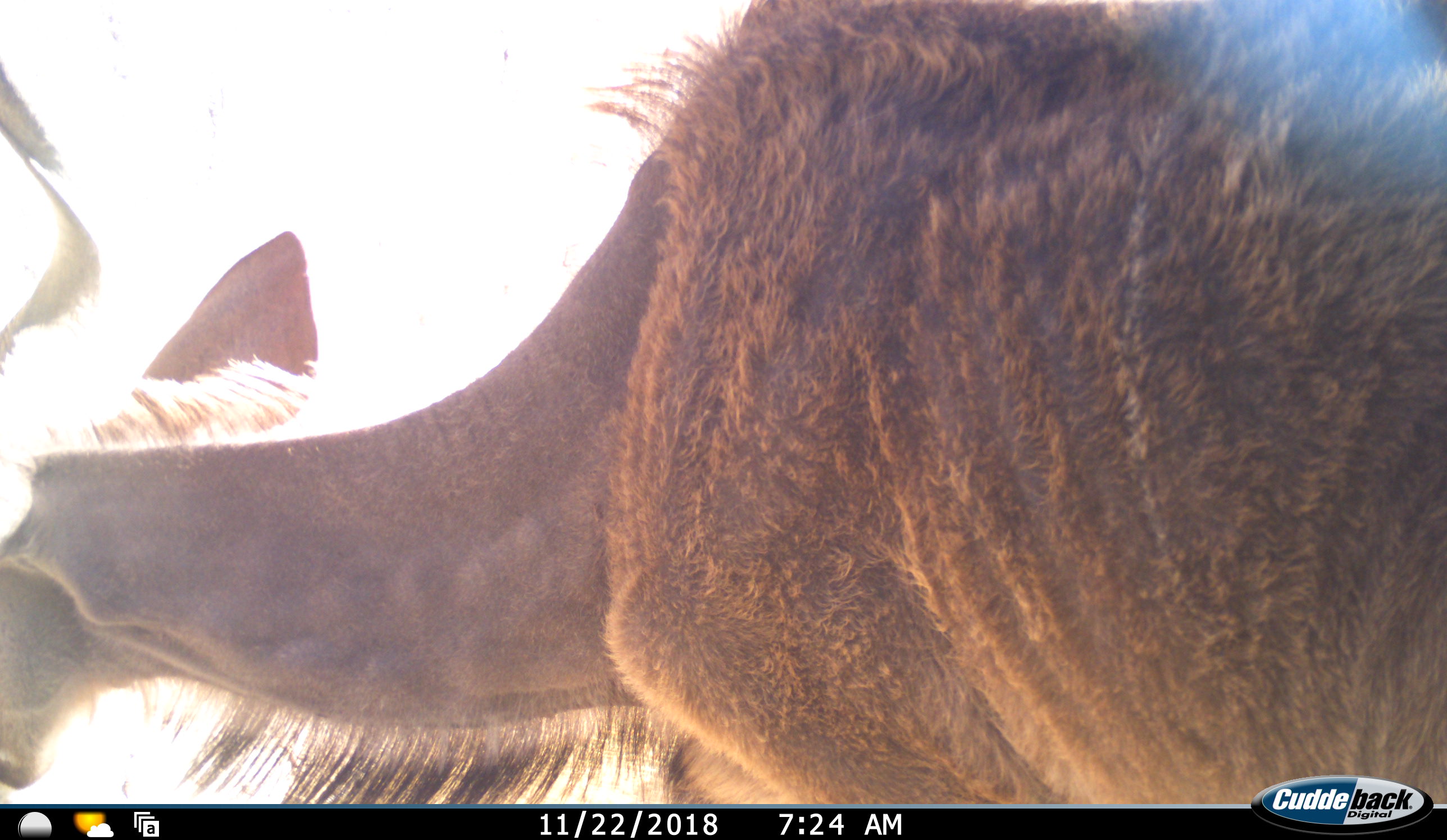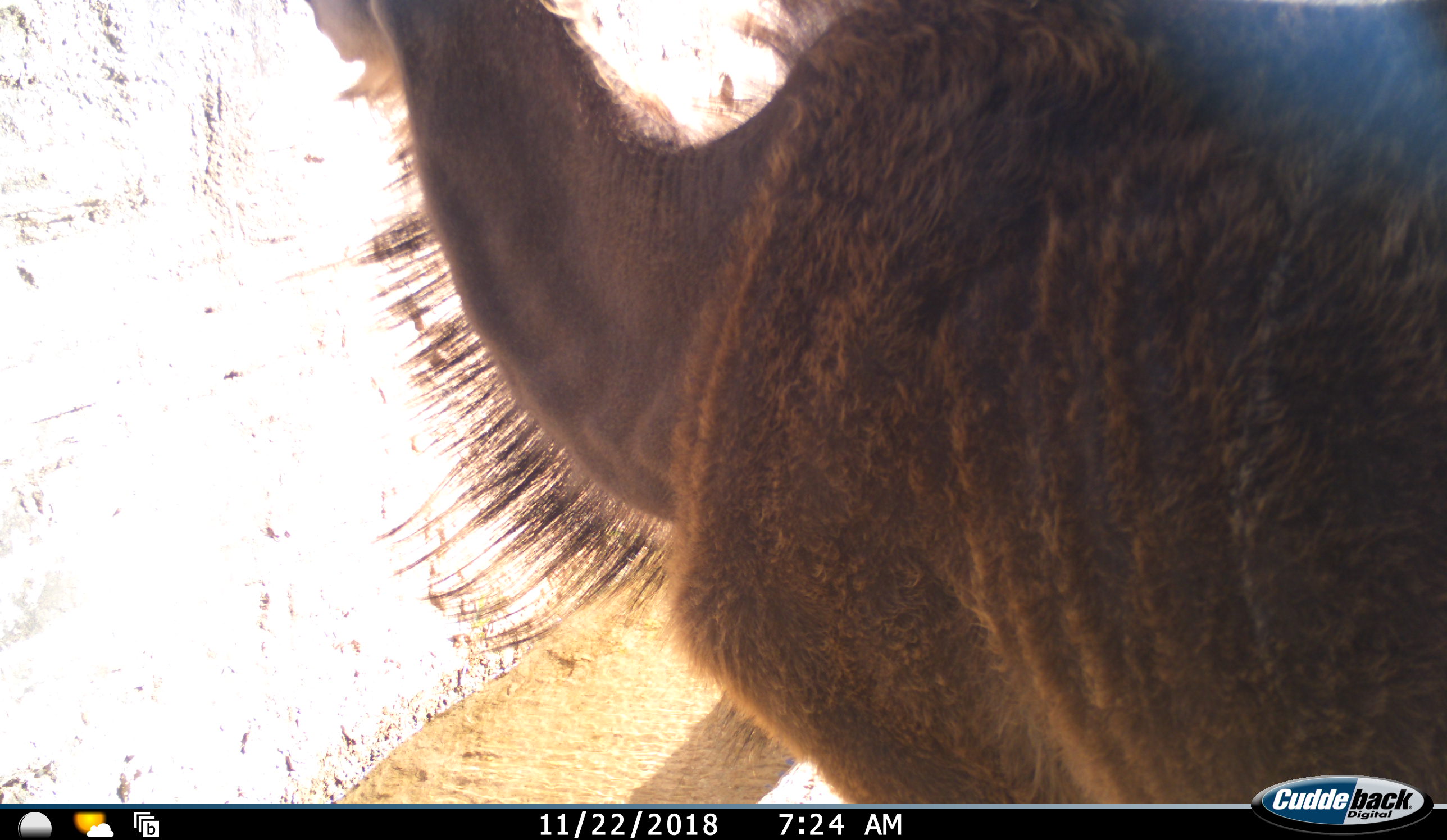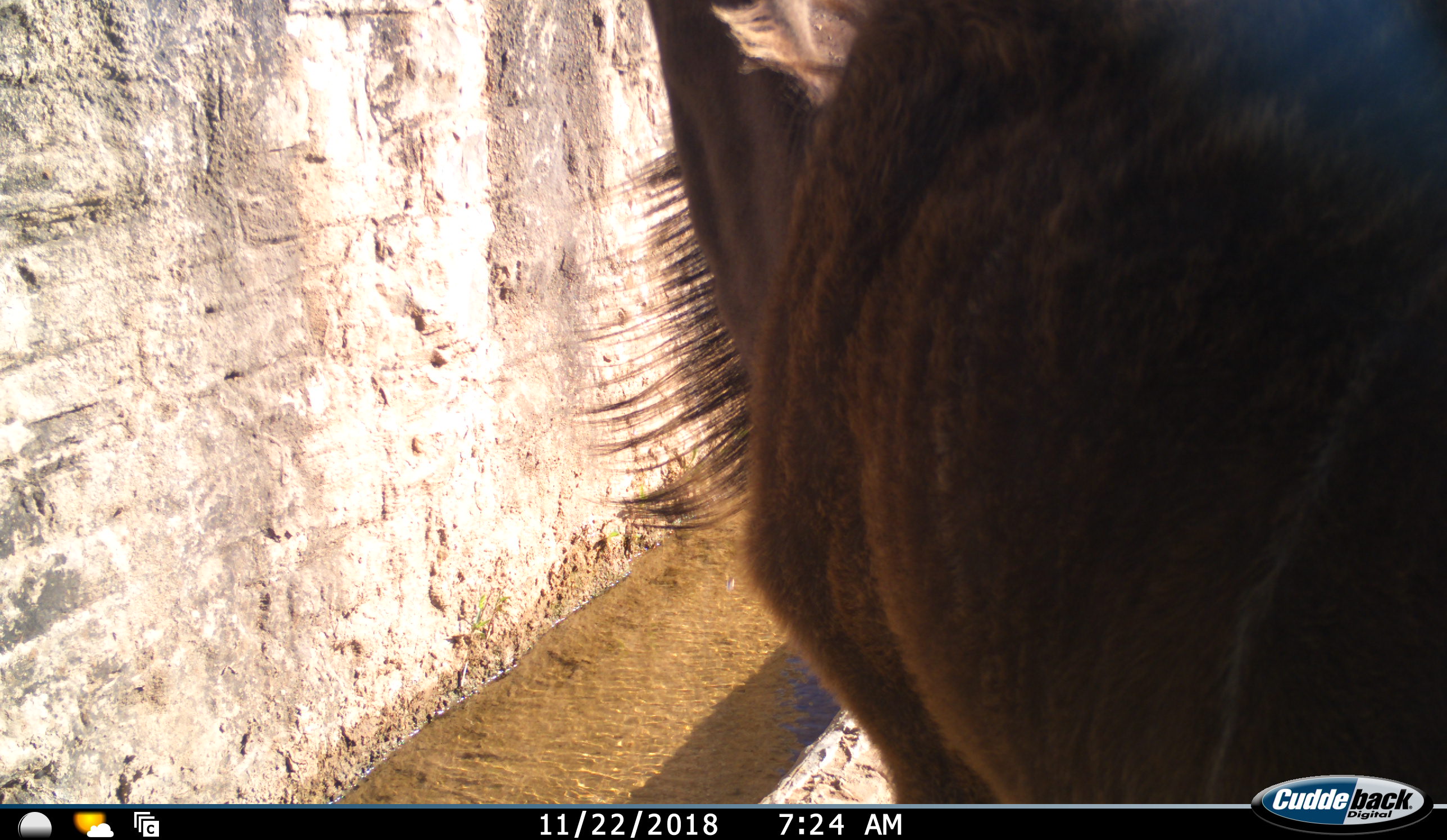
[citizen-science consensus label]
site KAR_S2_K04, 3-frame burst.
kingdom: Animalia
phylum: Chordata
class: Mammalia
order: Artiodactyla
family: Bovidae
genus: Tragelaphus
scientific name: Tragelaphus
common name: kudu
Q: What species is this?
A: Kudu (Tragelaphus).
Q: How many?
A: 1.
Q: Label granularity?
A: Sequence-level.